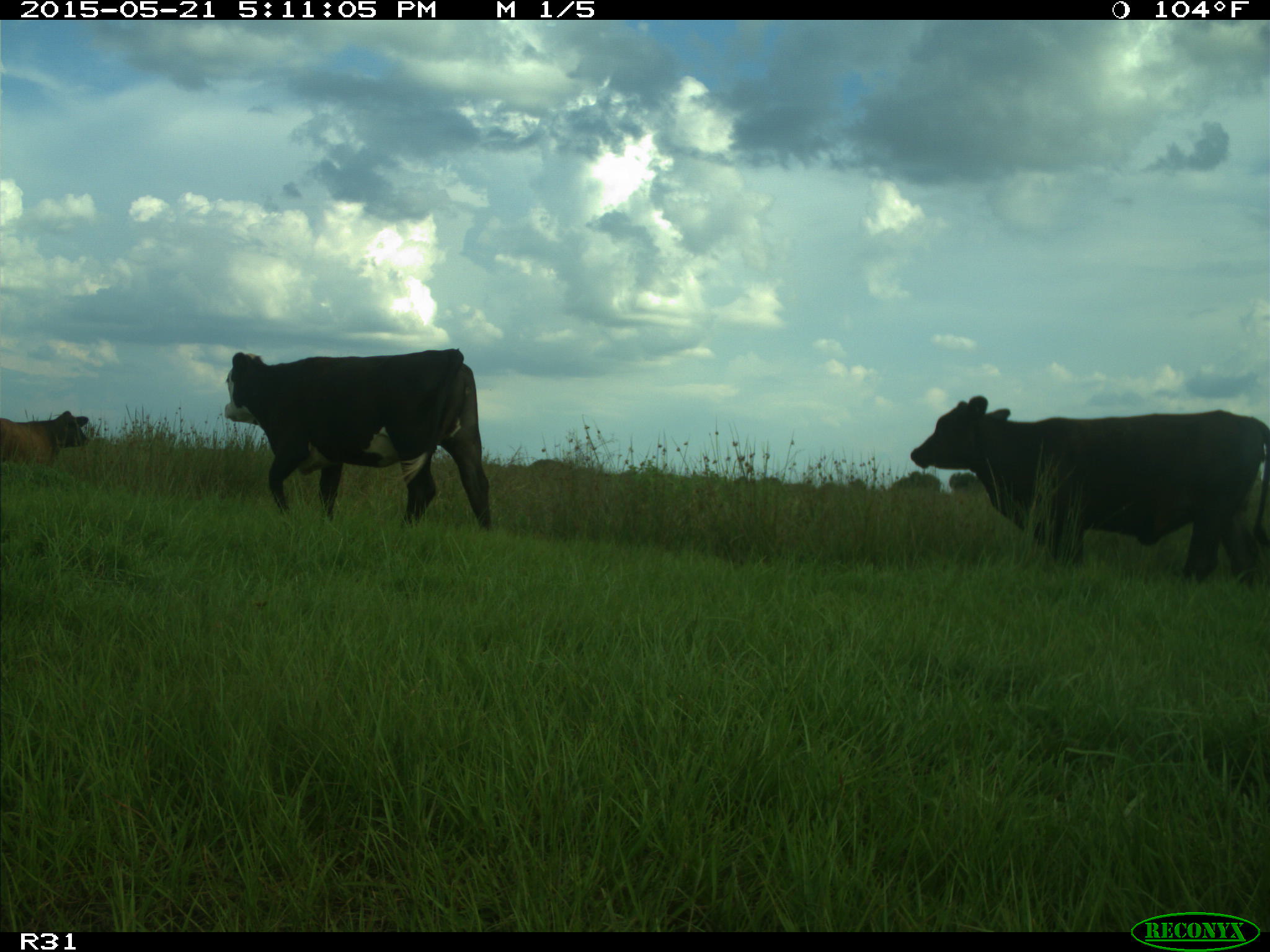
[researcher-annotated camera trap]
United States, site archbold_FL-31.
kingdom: Animalia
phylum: Chordata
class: Mammalia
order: Artiodactyla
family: Bovidae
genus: Bos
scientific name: Bos taurus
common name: domestic cow